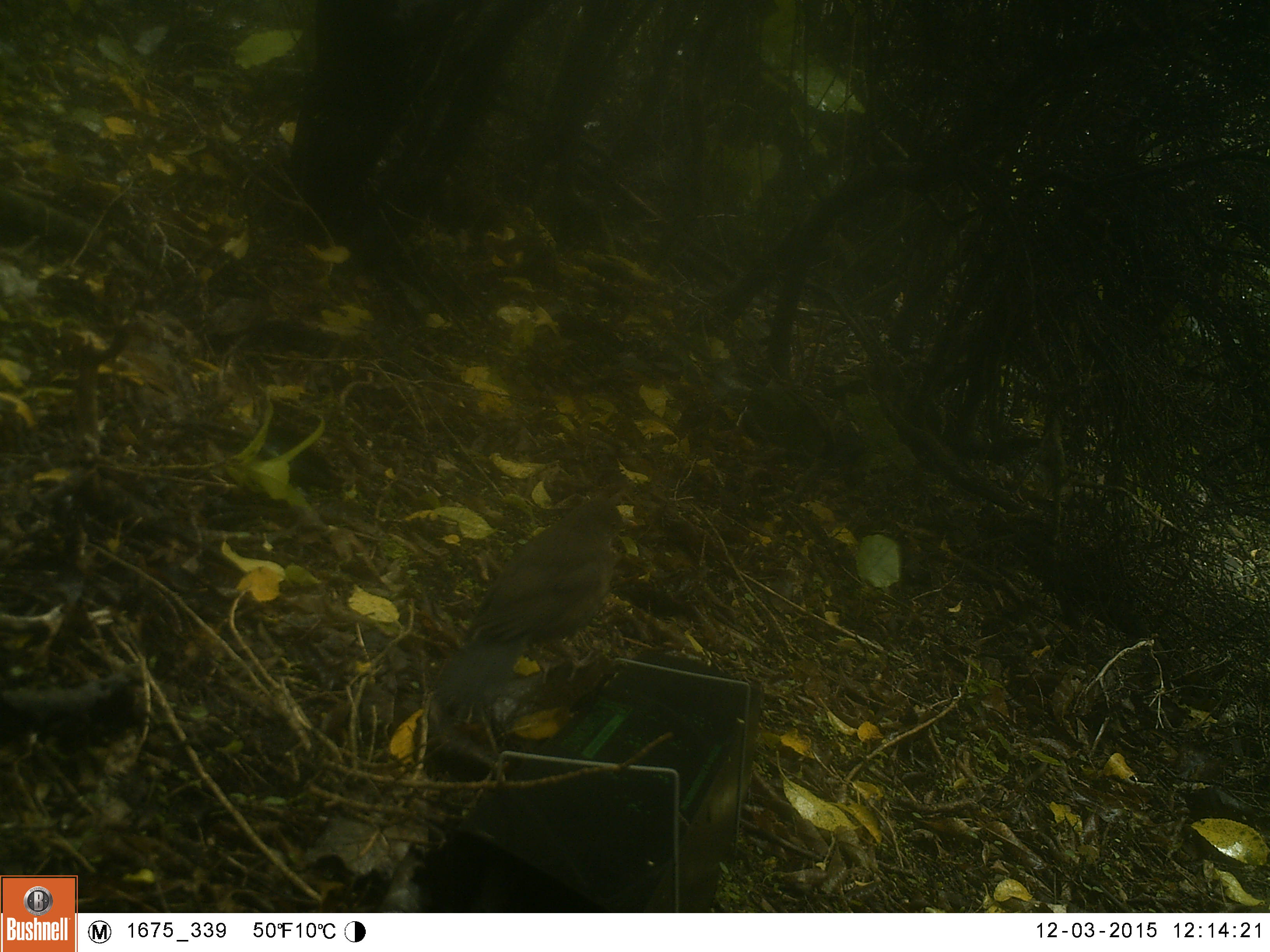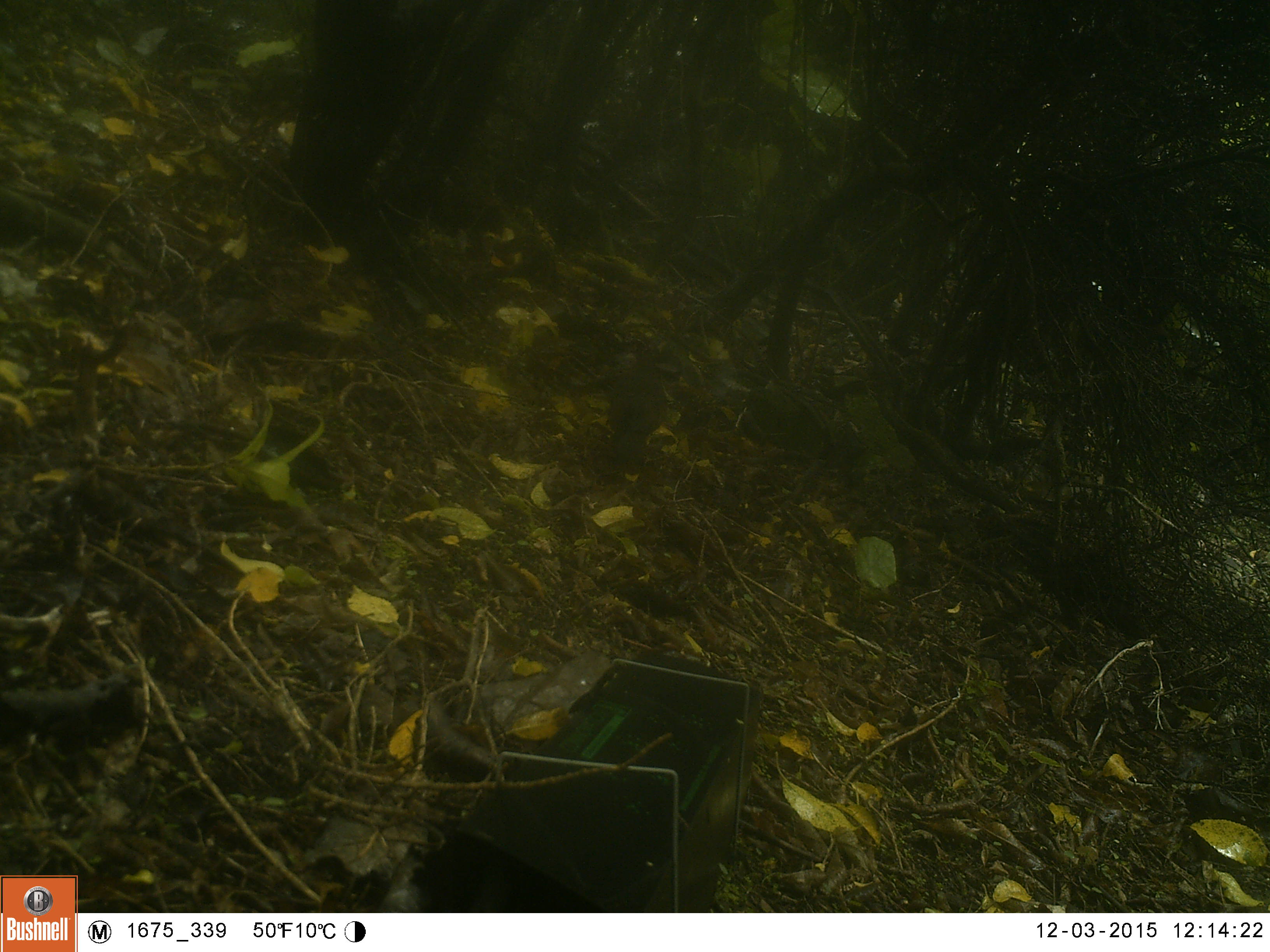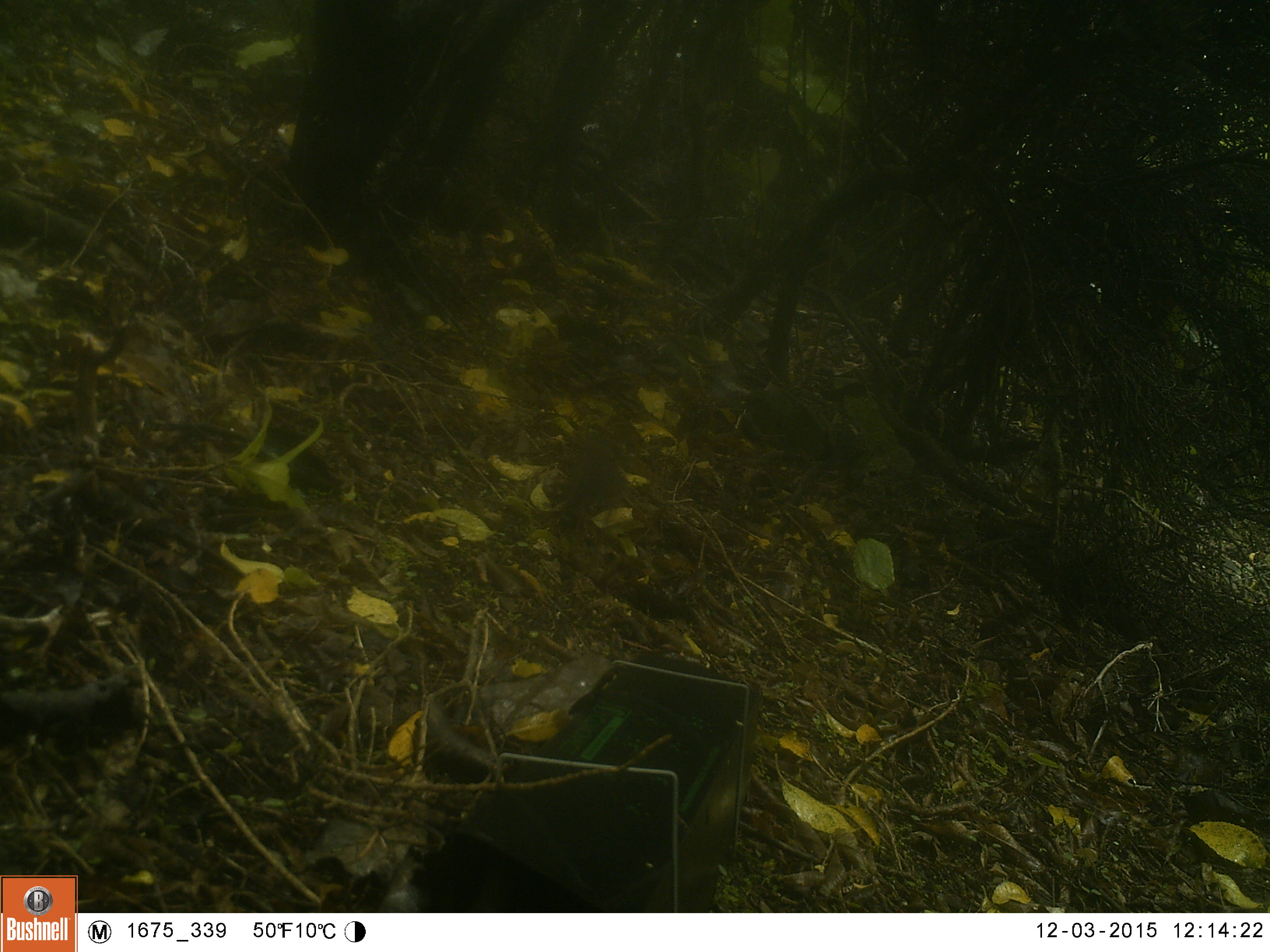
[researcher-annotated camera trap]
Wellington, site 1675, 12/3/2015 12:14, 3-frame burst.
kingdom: Animalia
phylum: Chordata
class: Aves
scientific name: Aves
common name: bird